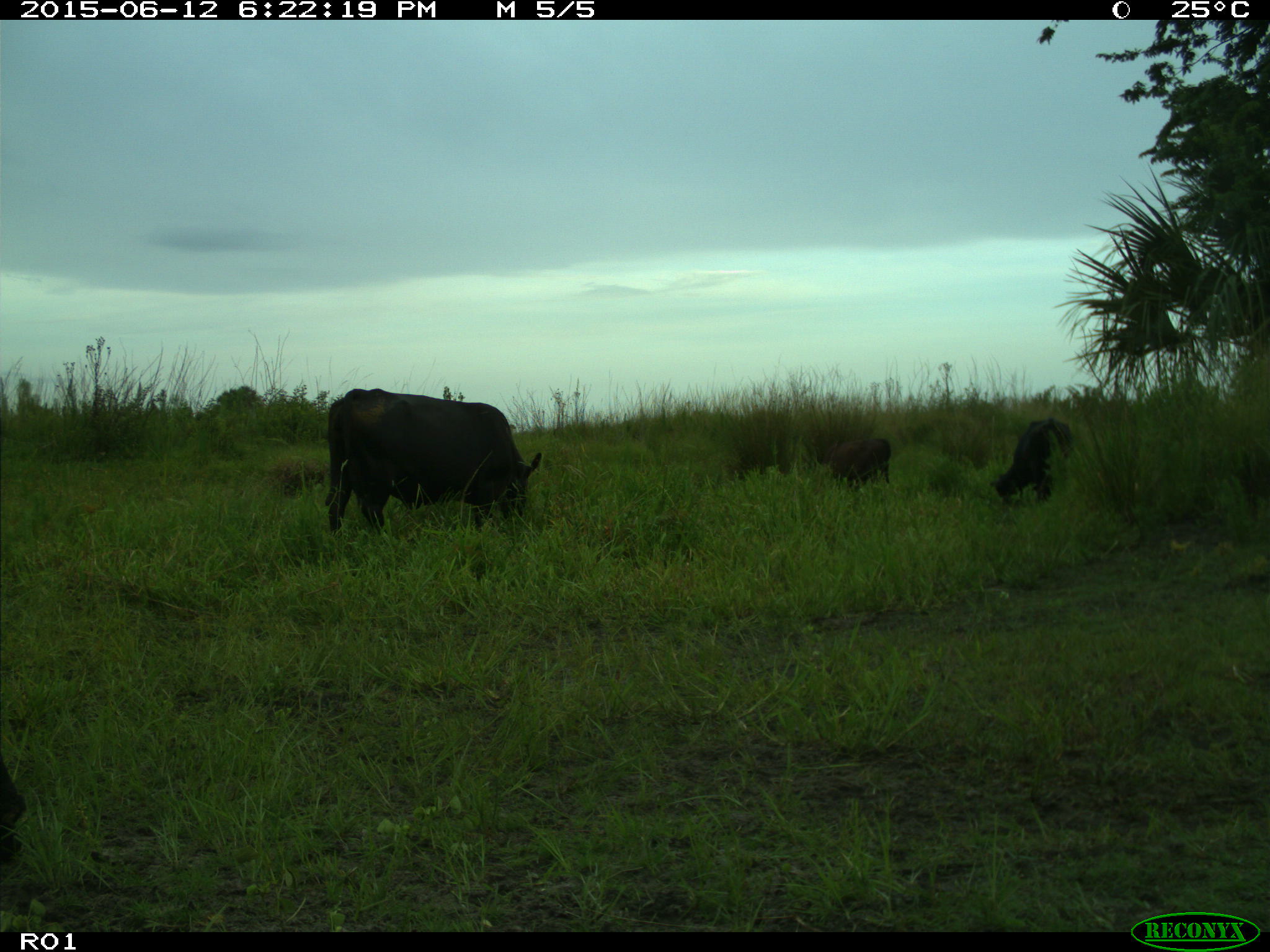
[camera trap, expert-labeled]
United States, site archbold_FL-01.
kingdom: Animalia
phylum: Chordata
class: Mammalia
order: Artiodactyla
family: Bovidae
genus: Bos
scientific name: Bos taurus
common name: domestic cow